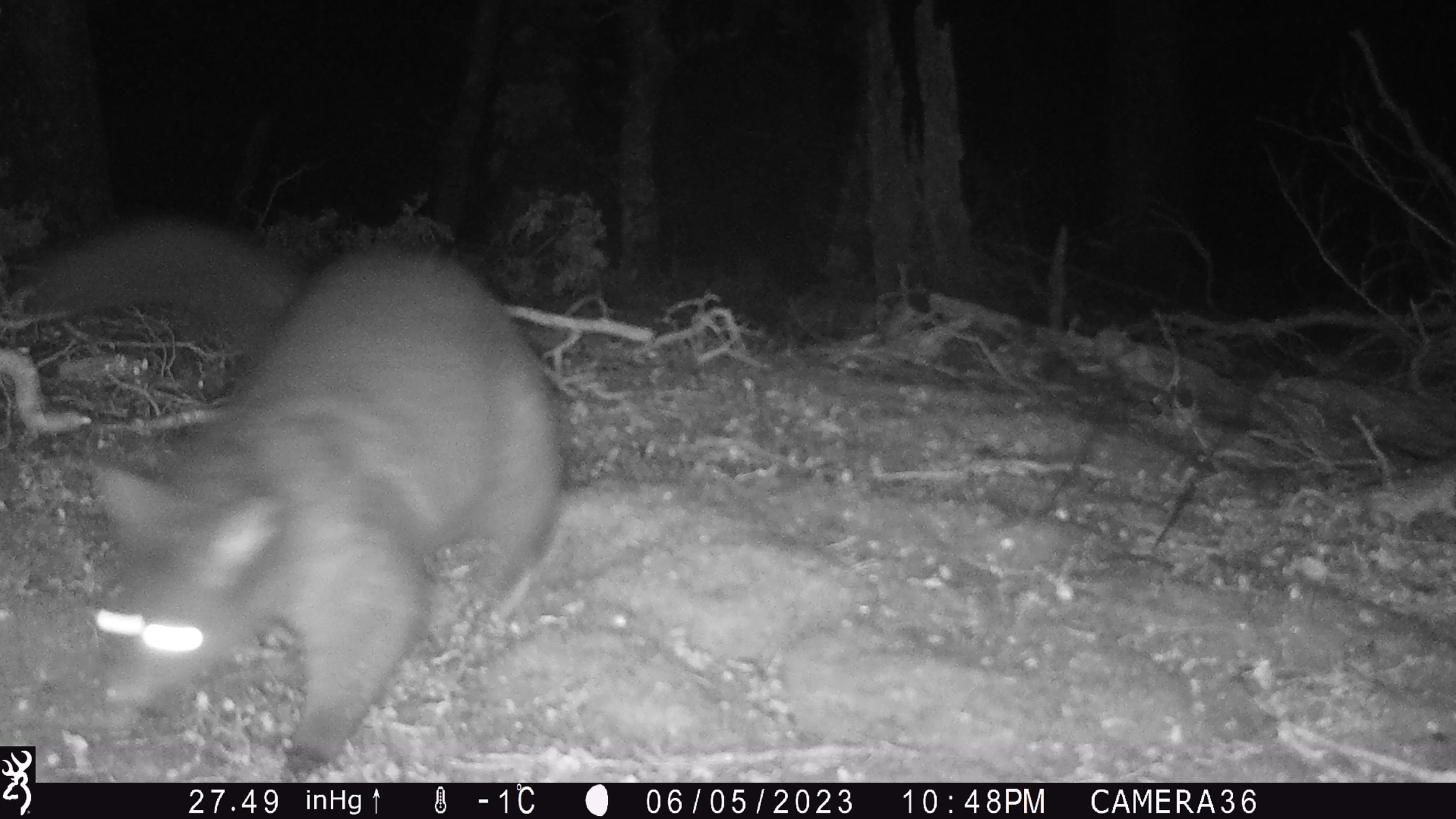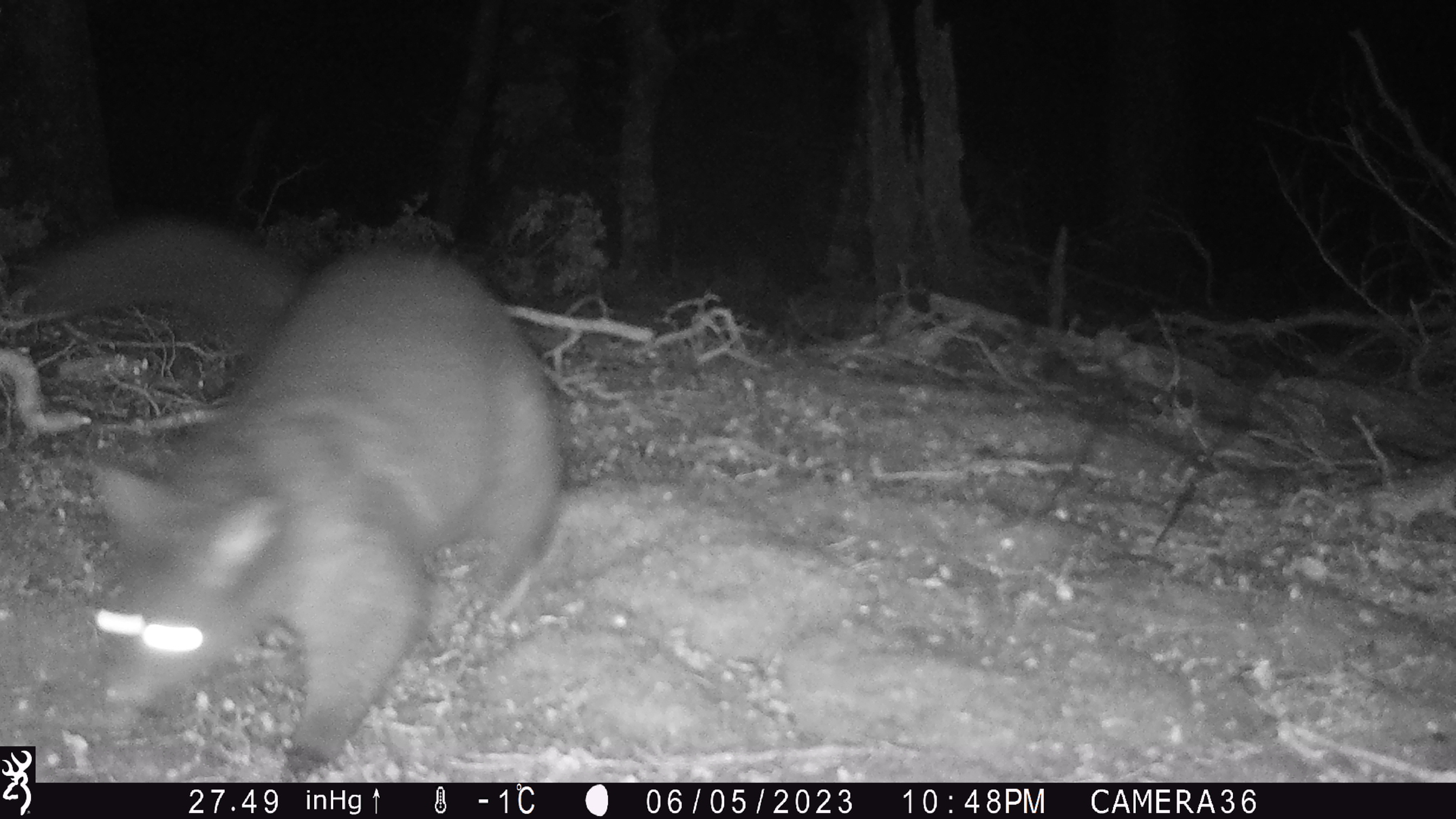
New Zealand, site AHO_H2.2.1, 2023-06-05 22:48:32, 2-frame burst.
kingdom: Animalia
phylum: Chordata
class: Mammalia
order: Diprotodontia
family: Phalangeridae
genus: Trichosurus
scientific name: Trichosurus vulpecula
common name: common brushtail possum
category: possum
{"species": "possum (common brushtail possum) (Trichosurus vulpecula)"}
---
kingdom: Animalia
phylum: Chordata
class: Mammalia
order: Carnivora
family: Mustelidae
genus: Mustela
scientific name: Mustela erminea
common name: stoat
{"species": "stoat (Mustela erminea)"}